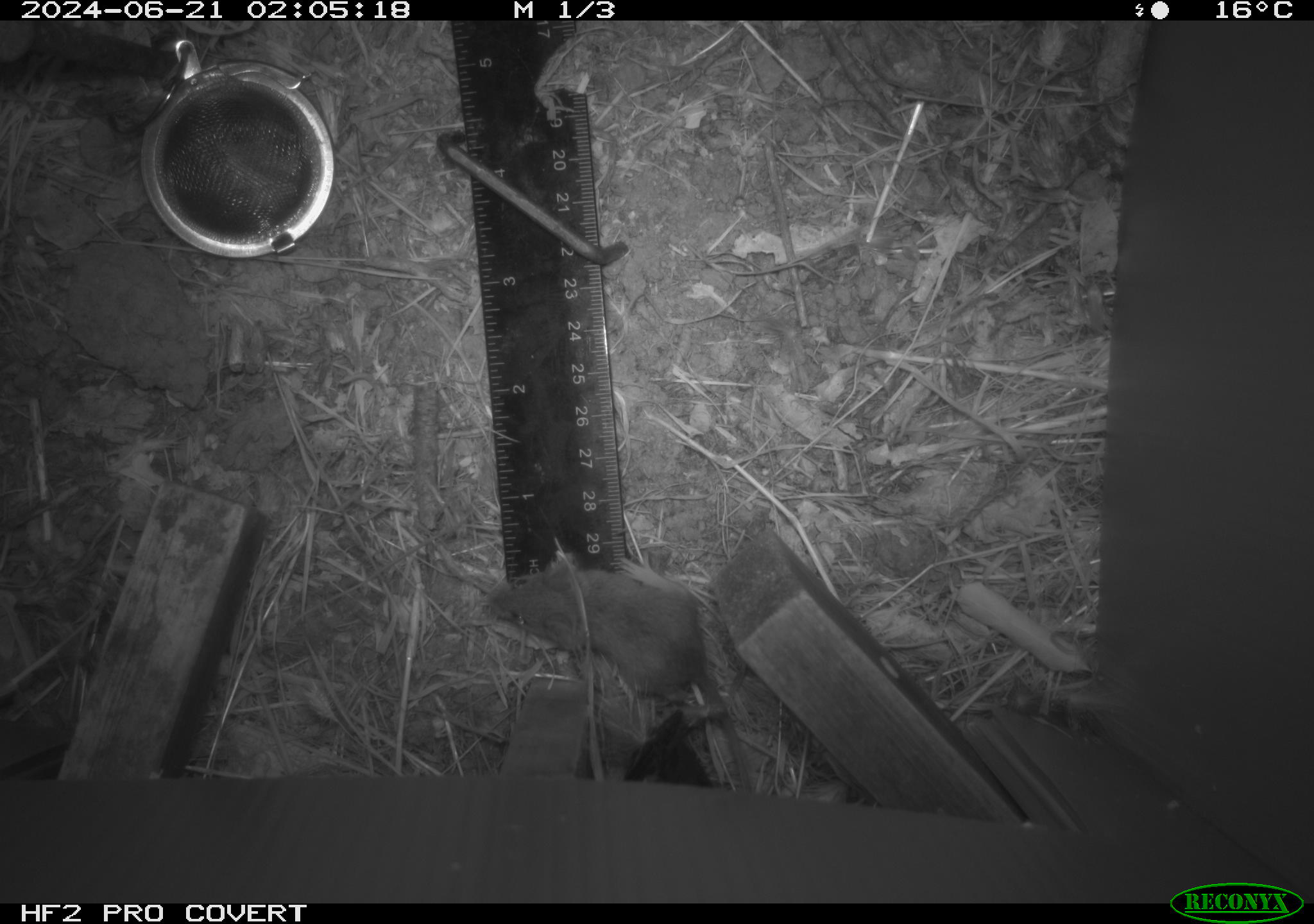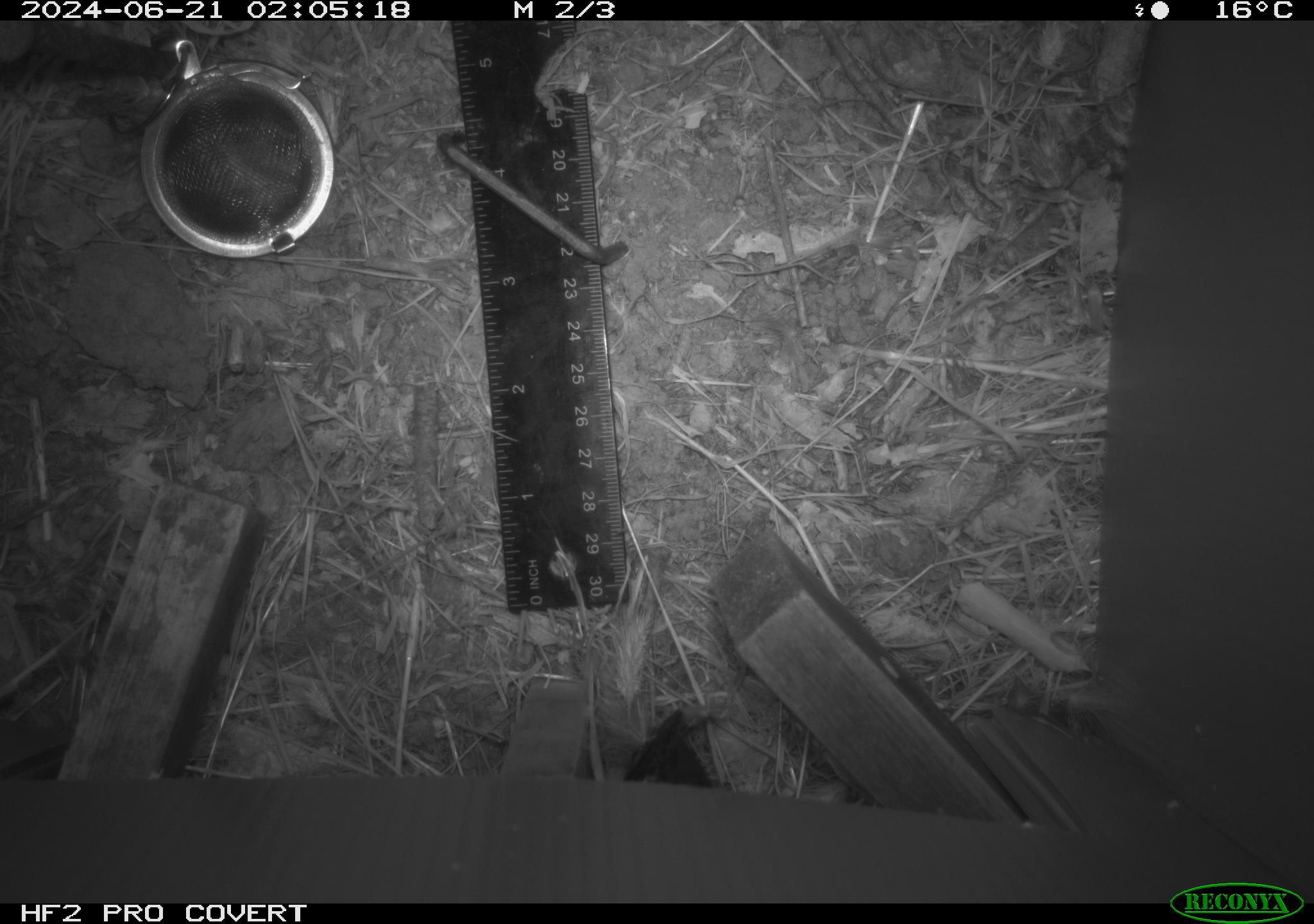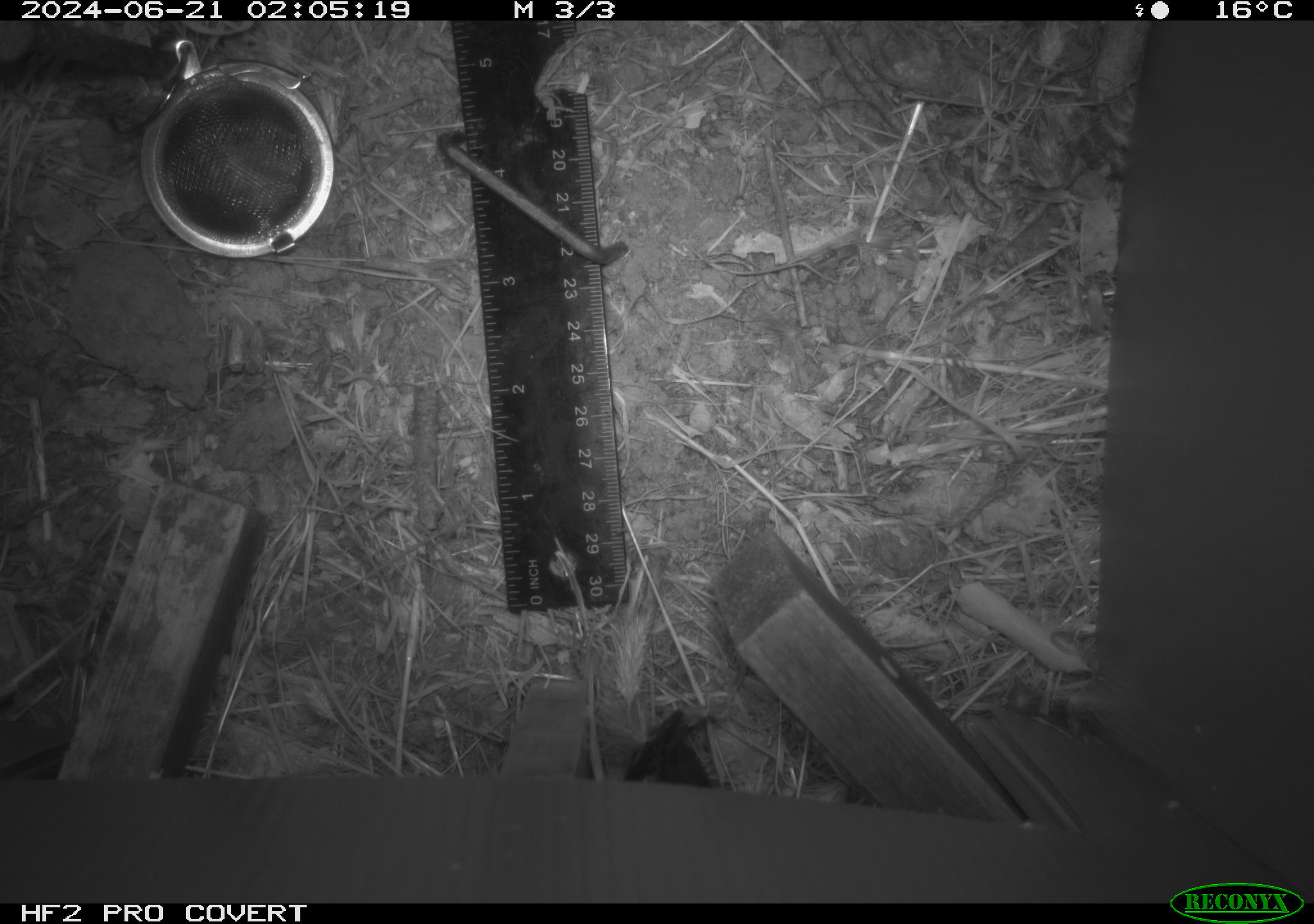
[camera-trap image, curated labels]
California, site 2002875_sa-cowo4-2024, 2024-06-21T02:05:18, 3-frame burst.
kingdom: Animalia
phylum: Chordata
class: Mammalia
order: Rodentia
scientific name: Rodentia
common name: mouse species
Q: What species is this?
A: Mouse species (Rodentia).